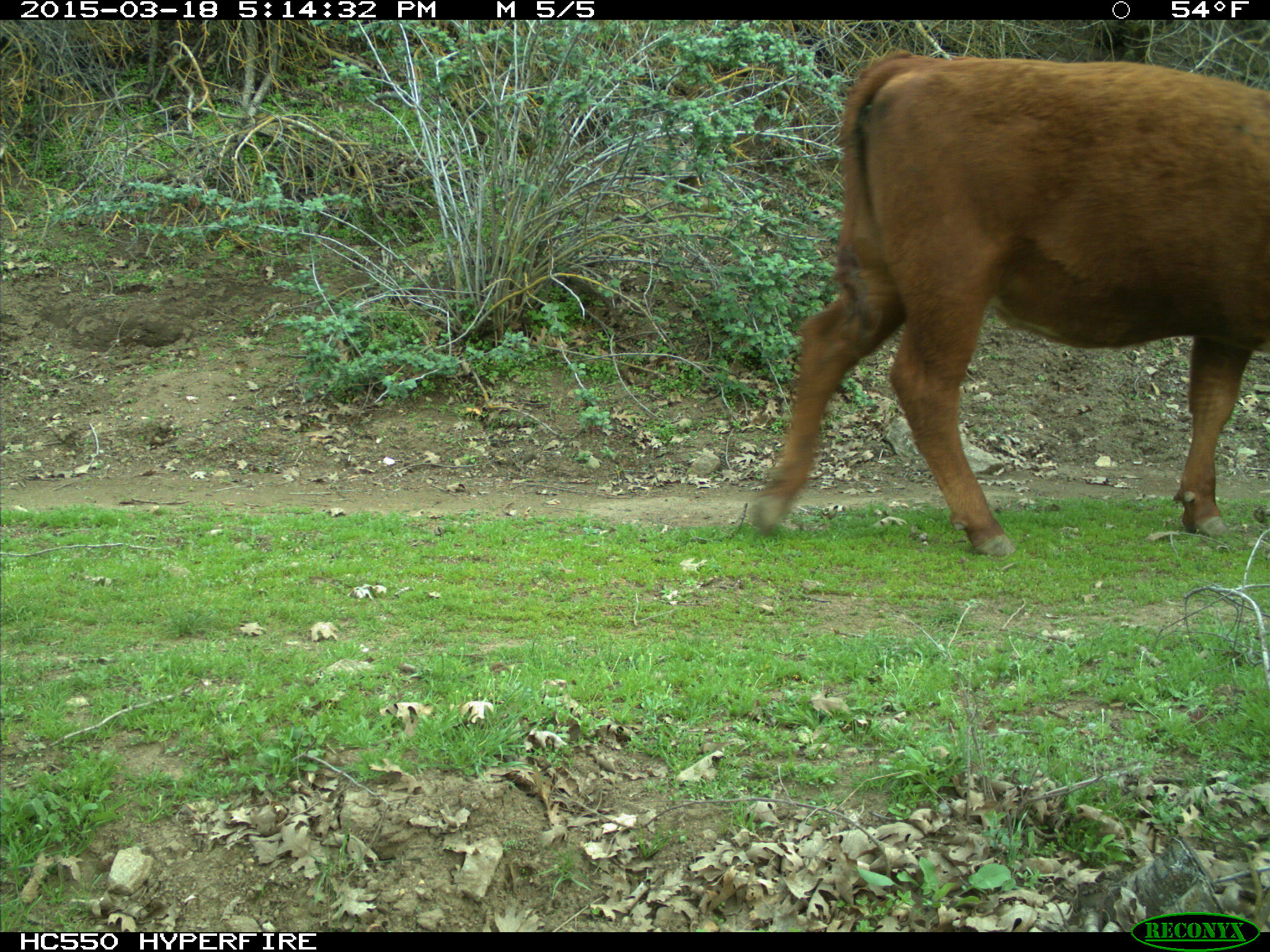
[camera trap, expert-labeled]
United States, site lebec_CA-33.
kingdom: Animalia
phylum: Chordata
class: Mammalia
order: Artiodactyla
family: Bovidae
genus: Bos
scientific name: Bos taurus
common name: domestic cow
Bos taurus (domestic cow).